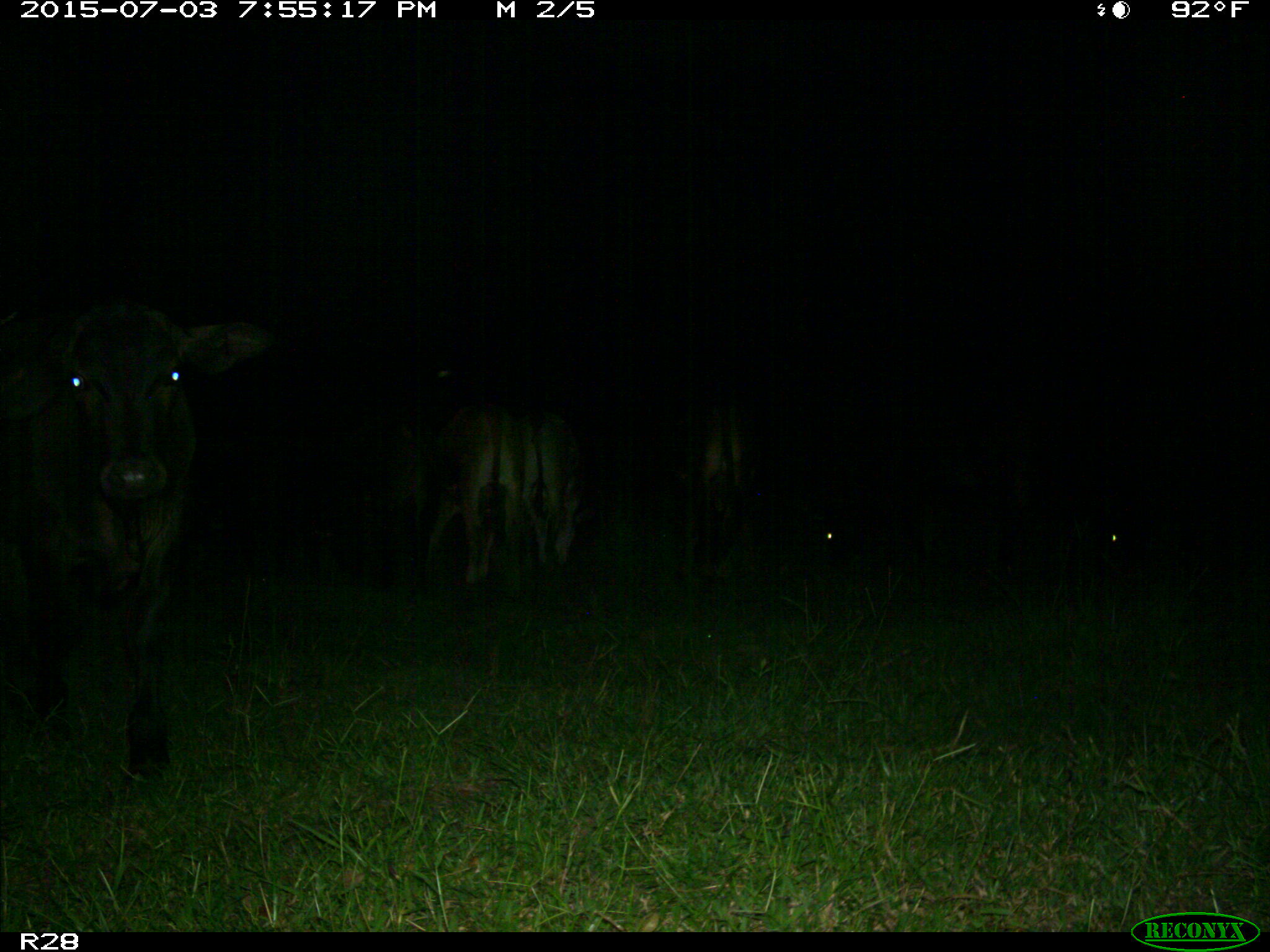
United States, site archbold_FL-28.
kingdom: Animalia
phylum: Chordata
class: Mammalia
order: Artiodactyla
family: Bovidae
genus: Bos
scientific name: Bos taurus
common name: domestic cow